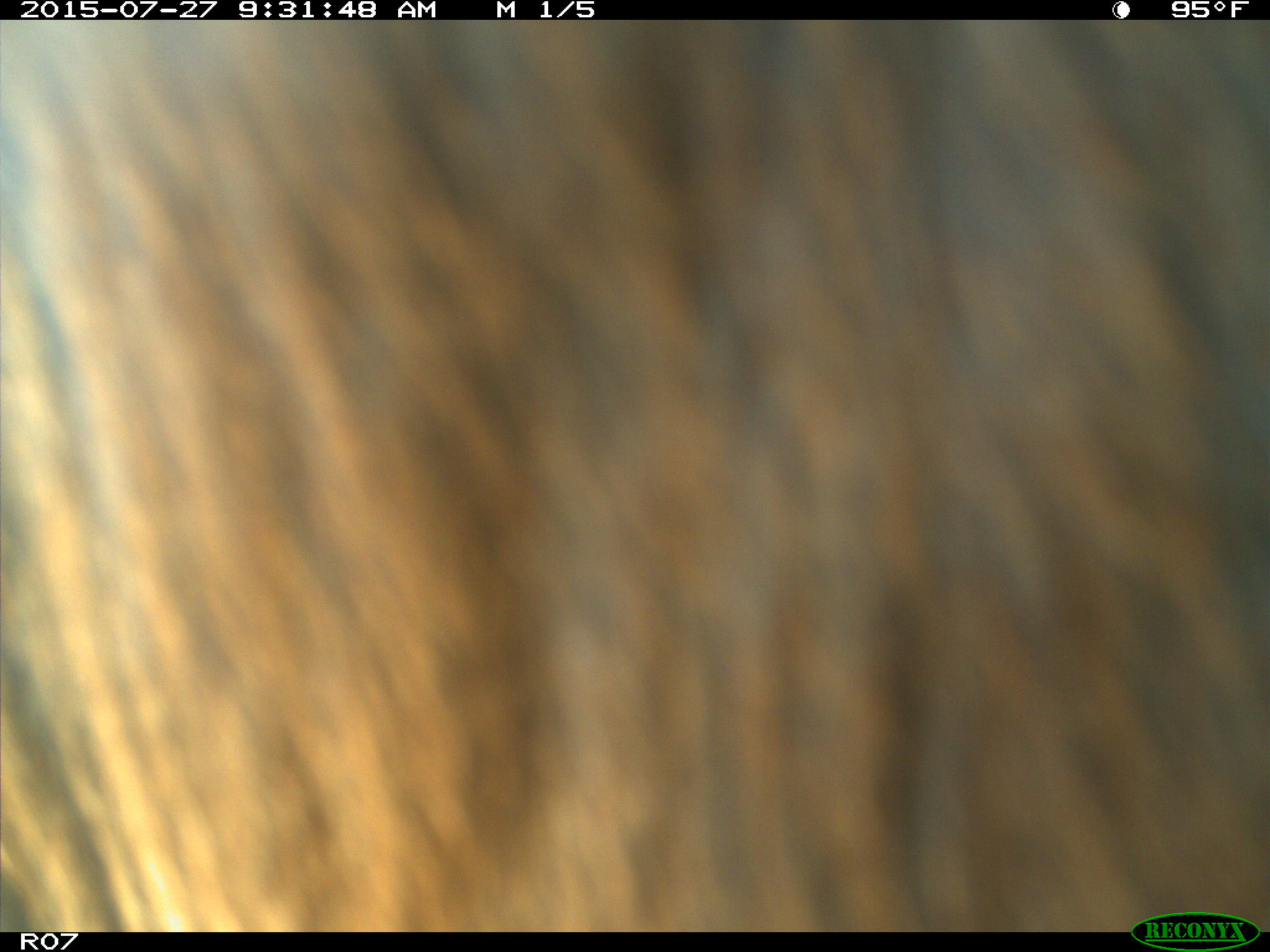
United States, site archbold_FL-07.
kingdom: Animalia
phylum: Chordata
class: Mammalia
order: Artiodactyla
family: Bovidae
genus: Bos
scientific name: Bos taurus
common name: domestic cow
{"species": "Bos taurus (domestic cow)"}